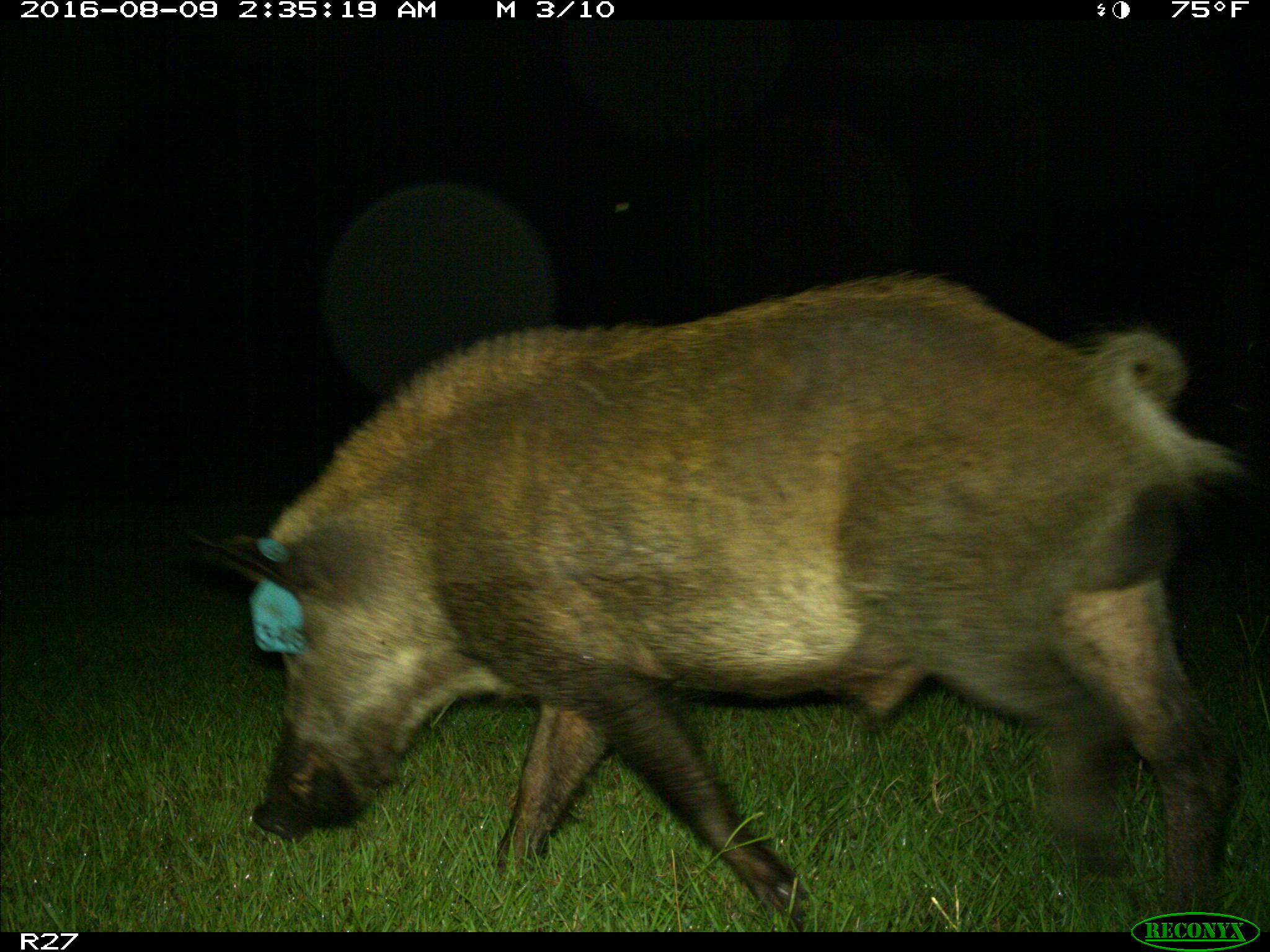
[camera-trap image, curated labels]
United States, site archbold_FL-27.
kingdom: Animalia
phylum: Chordata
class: Mammalia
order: Artiodactyla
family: Suidae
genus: Sus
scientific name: Sus scrofa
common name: wild boar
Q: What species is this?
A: Sus scrofa (wild boar).